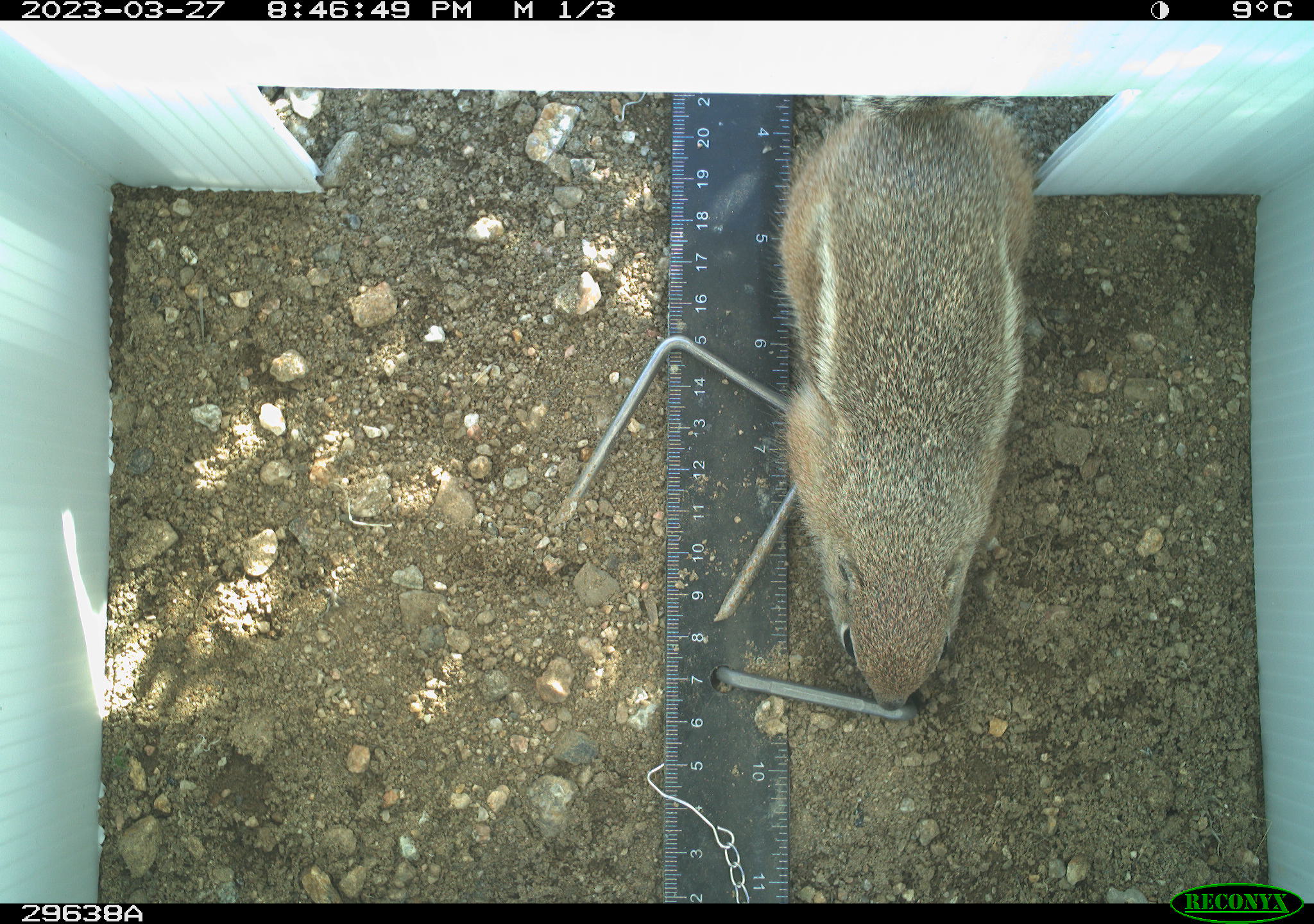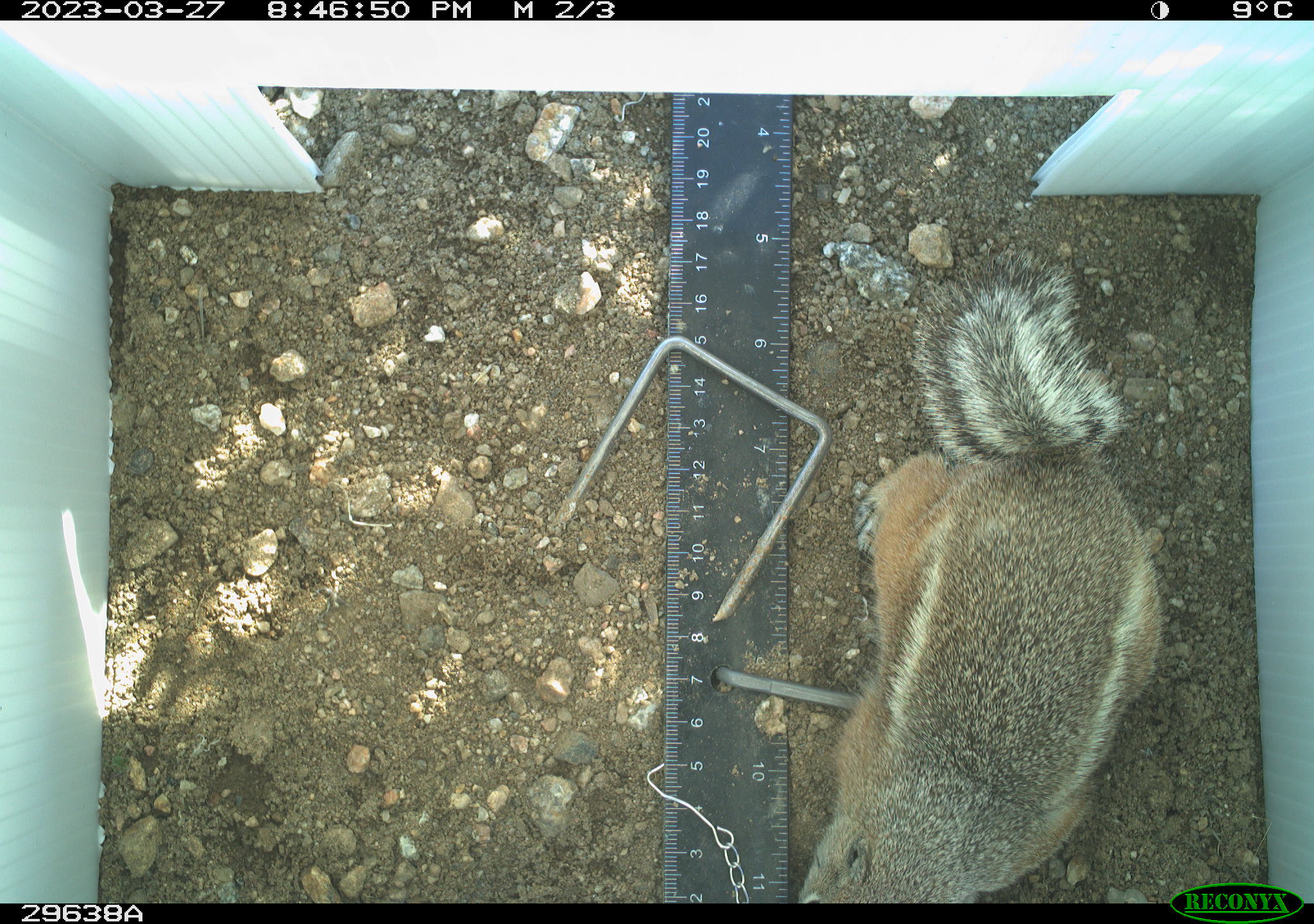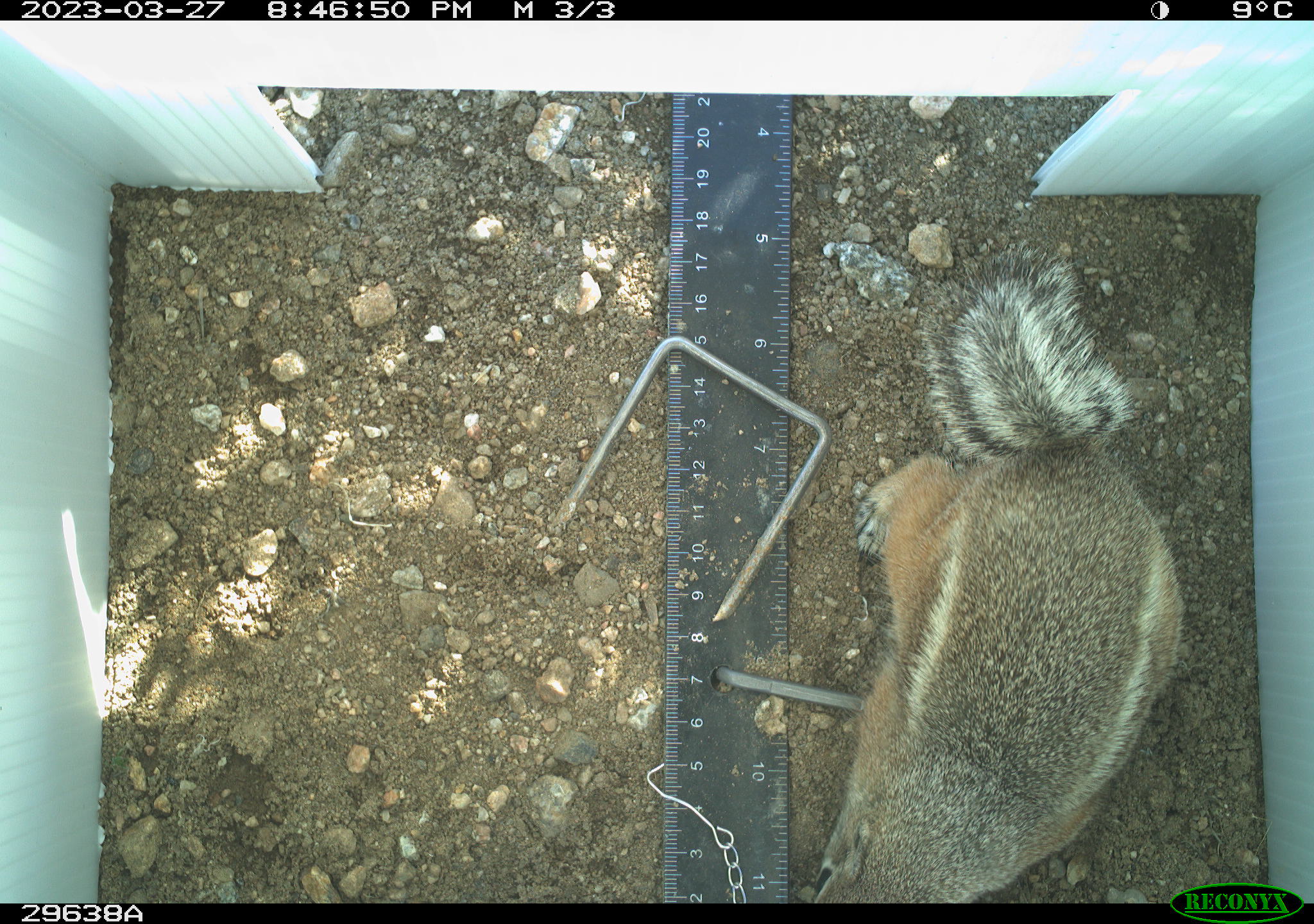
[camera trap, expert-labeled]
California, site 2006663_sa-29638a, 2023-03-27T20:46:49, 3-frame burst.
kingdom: Animalia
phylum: Chordata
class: Mammalia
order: Rodentia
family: Sciuridae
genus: Ammospermophilus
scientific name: Ammospermophilus leucurus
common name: white-tailed antelope squirrel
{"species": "white-tailed antelope squirrel (Ammospermophilus leucurus)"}